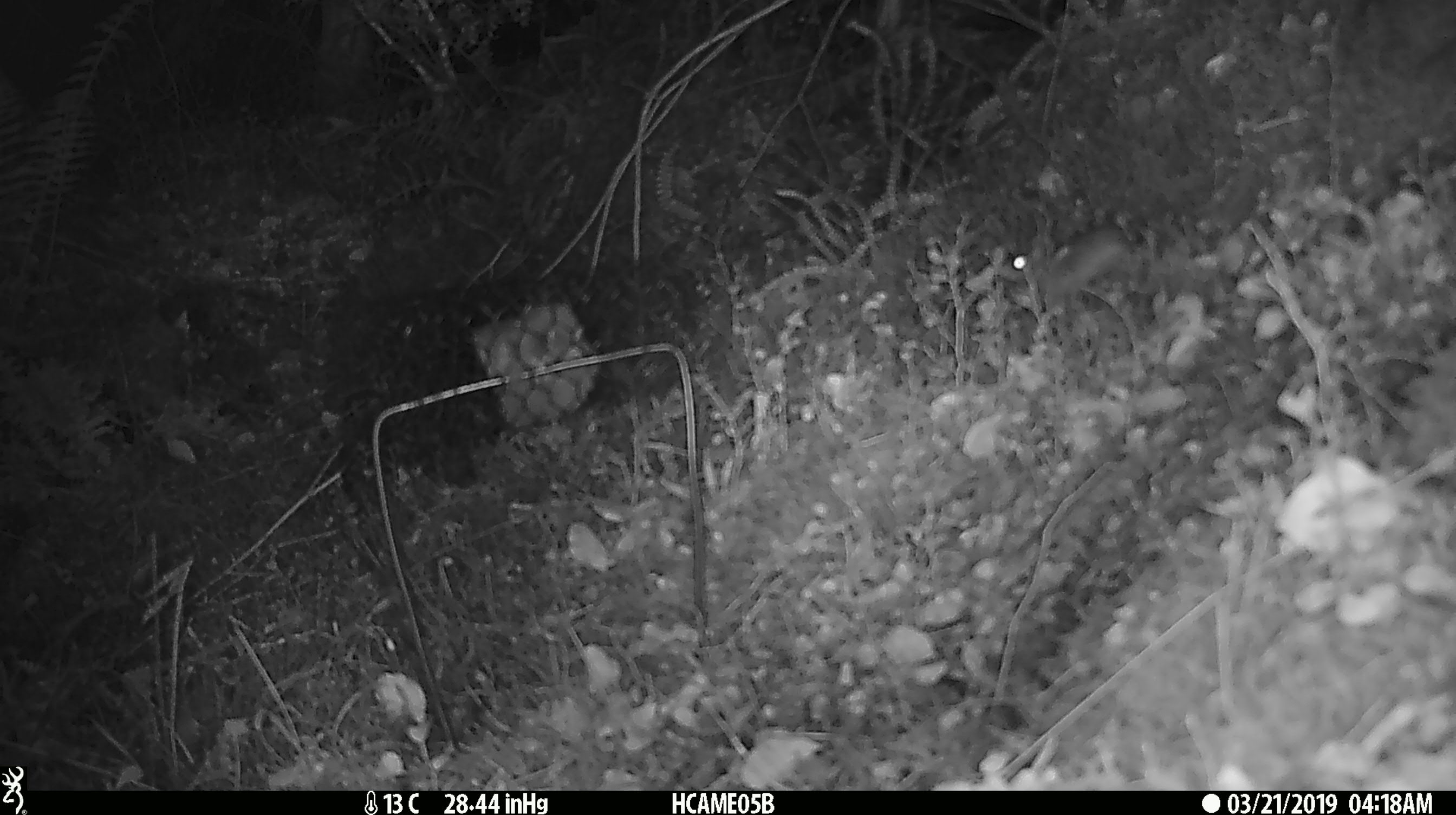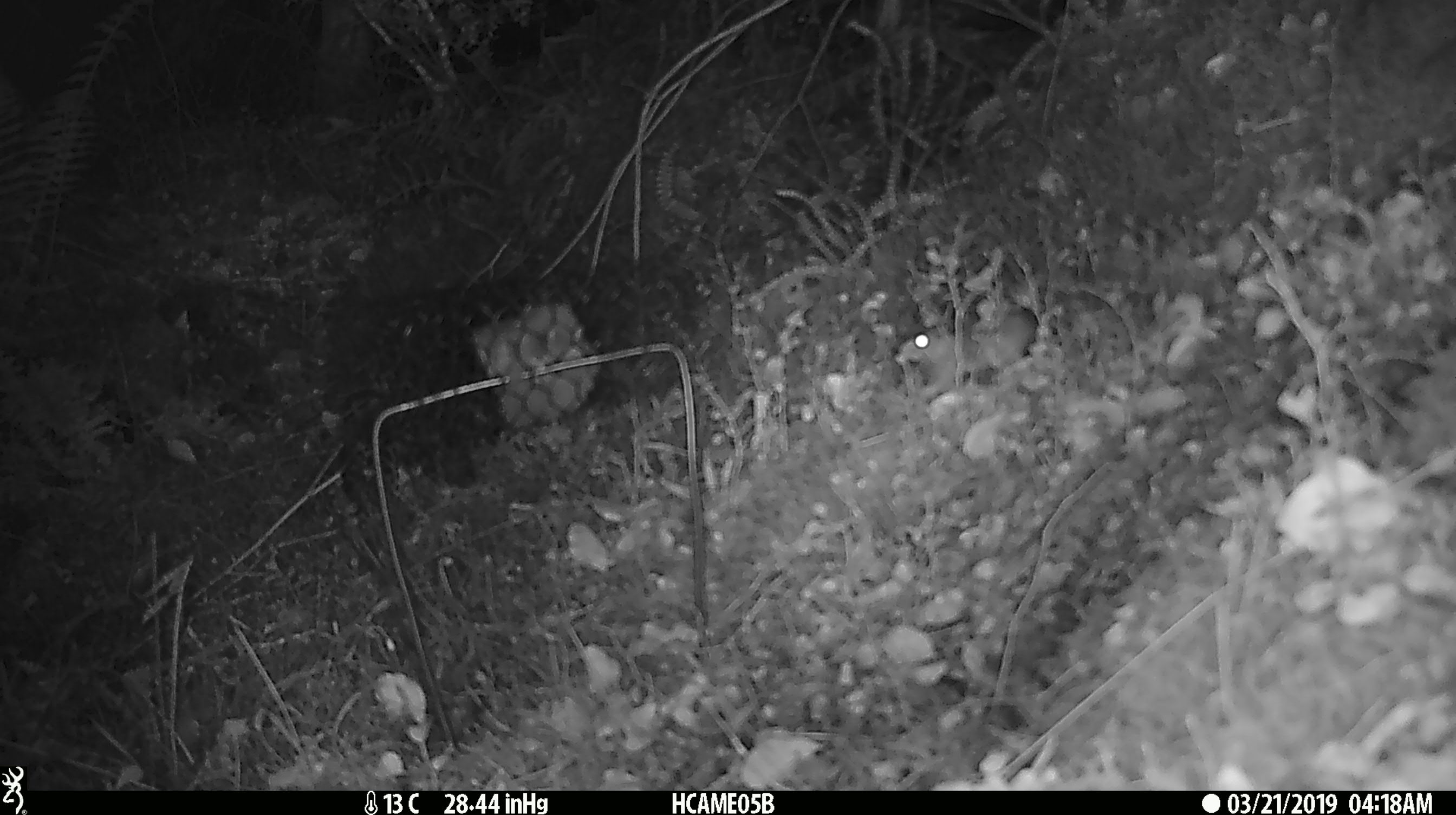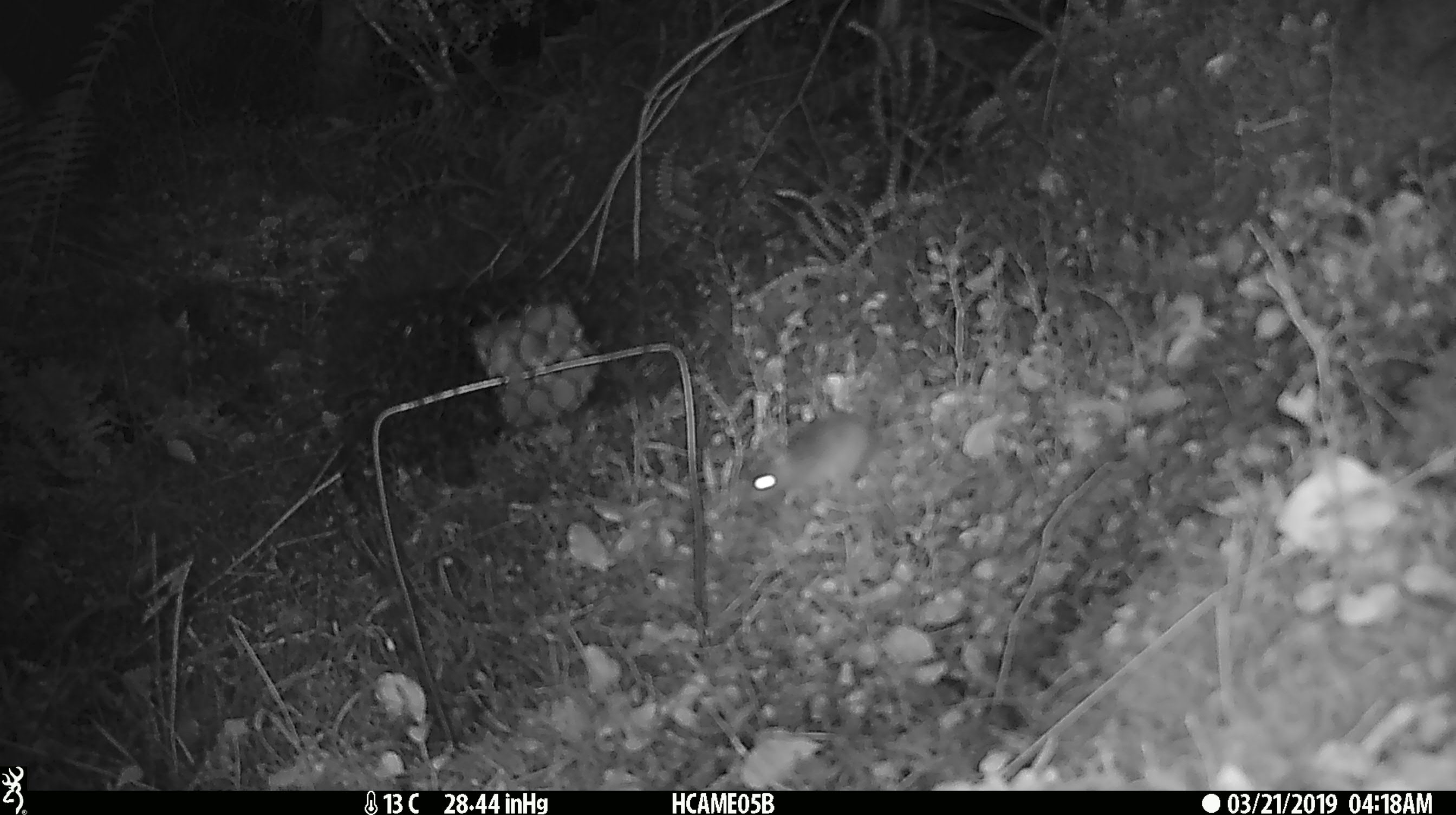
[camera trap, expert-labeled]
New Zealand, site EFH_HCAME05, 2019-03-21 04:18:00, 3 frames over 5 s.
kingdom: Animalia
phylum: Chordata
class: Mammalia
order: Rodentia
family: Muridae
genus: Mus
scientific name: Mus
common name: mouse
Mouse (Mus).